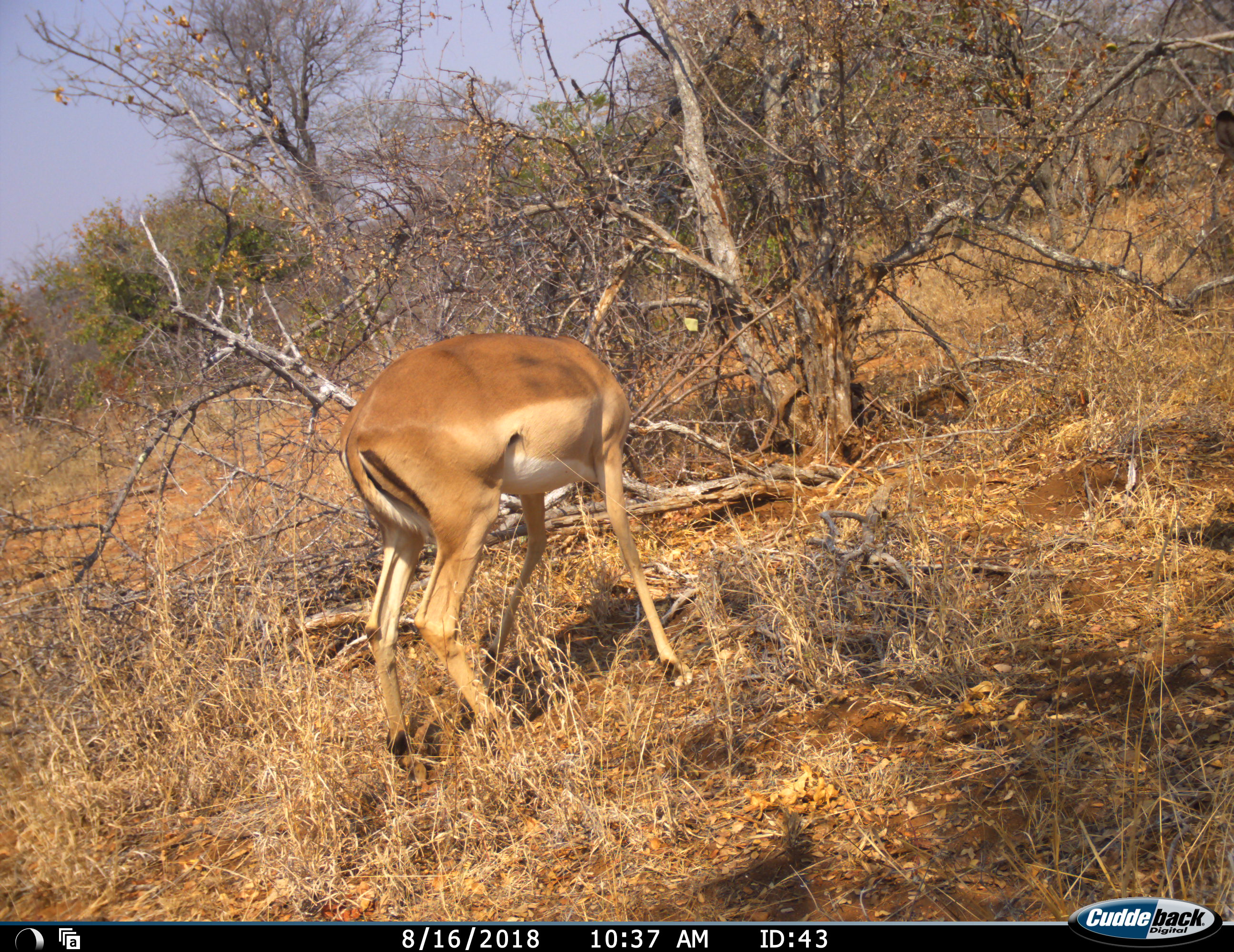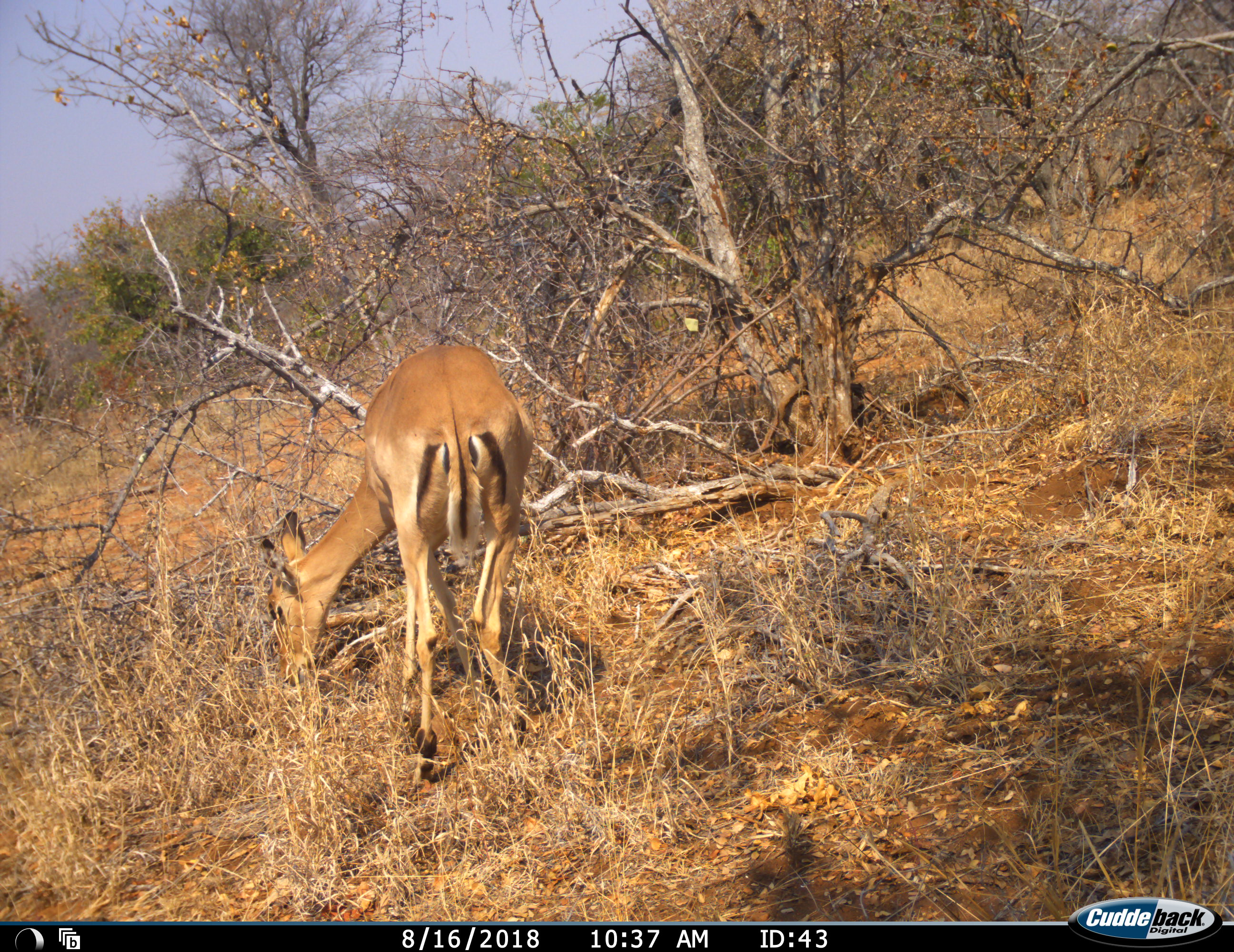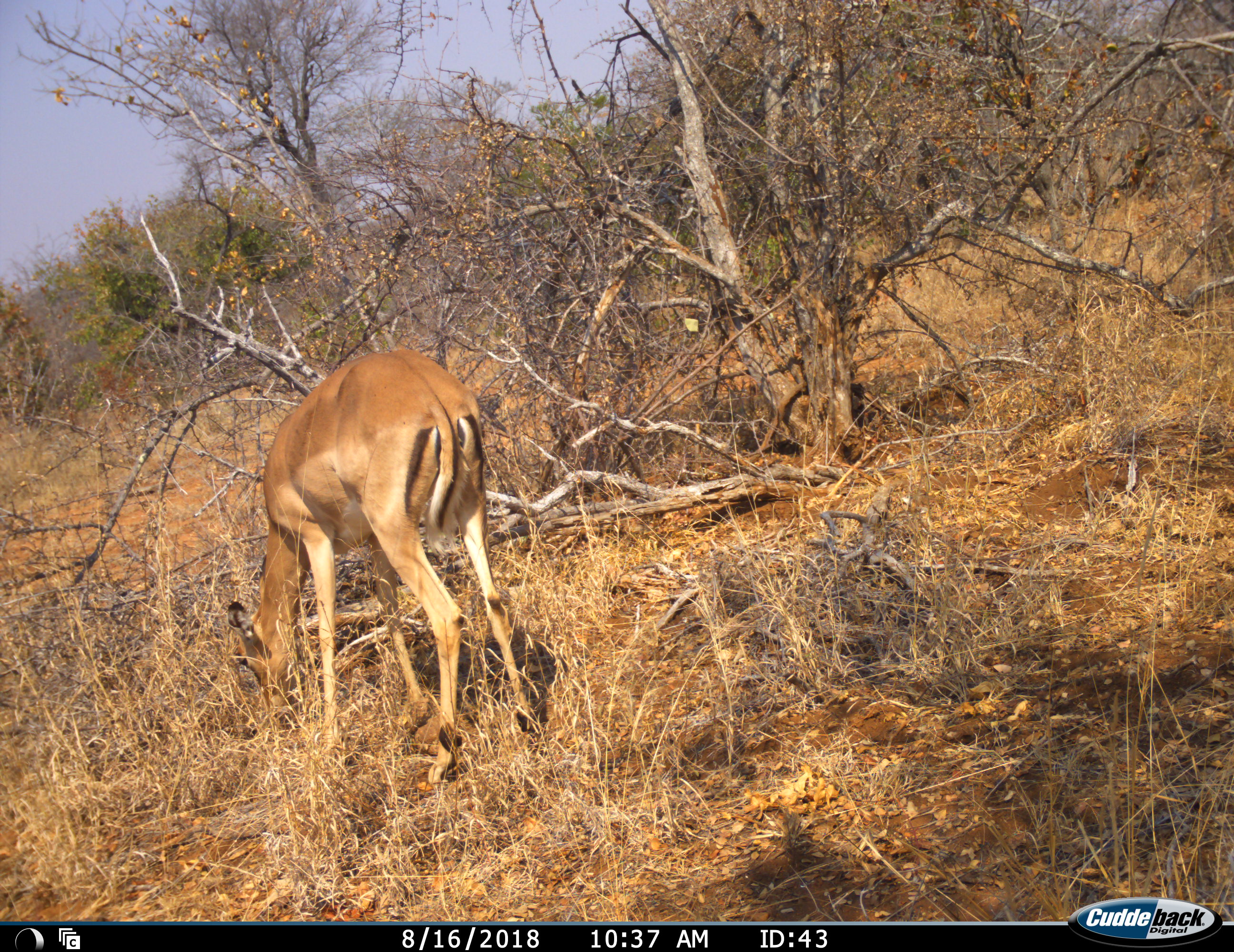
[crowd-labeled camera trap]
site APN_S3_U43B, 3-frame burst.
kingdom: Animalia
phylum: Chordata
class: Mammalia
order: Artiodactyla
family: Bovidae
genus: Aepyceros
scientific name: Aepyceros melampus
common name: impala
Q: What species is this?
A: Impala (Aepyceros melampus).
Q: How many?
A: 1.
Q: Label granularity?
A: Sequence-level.